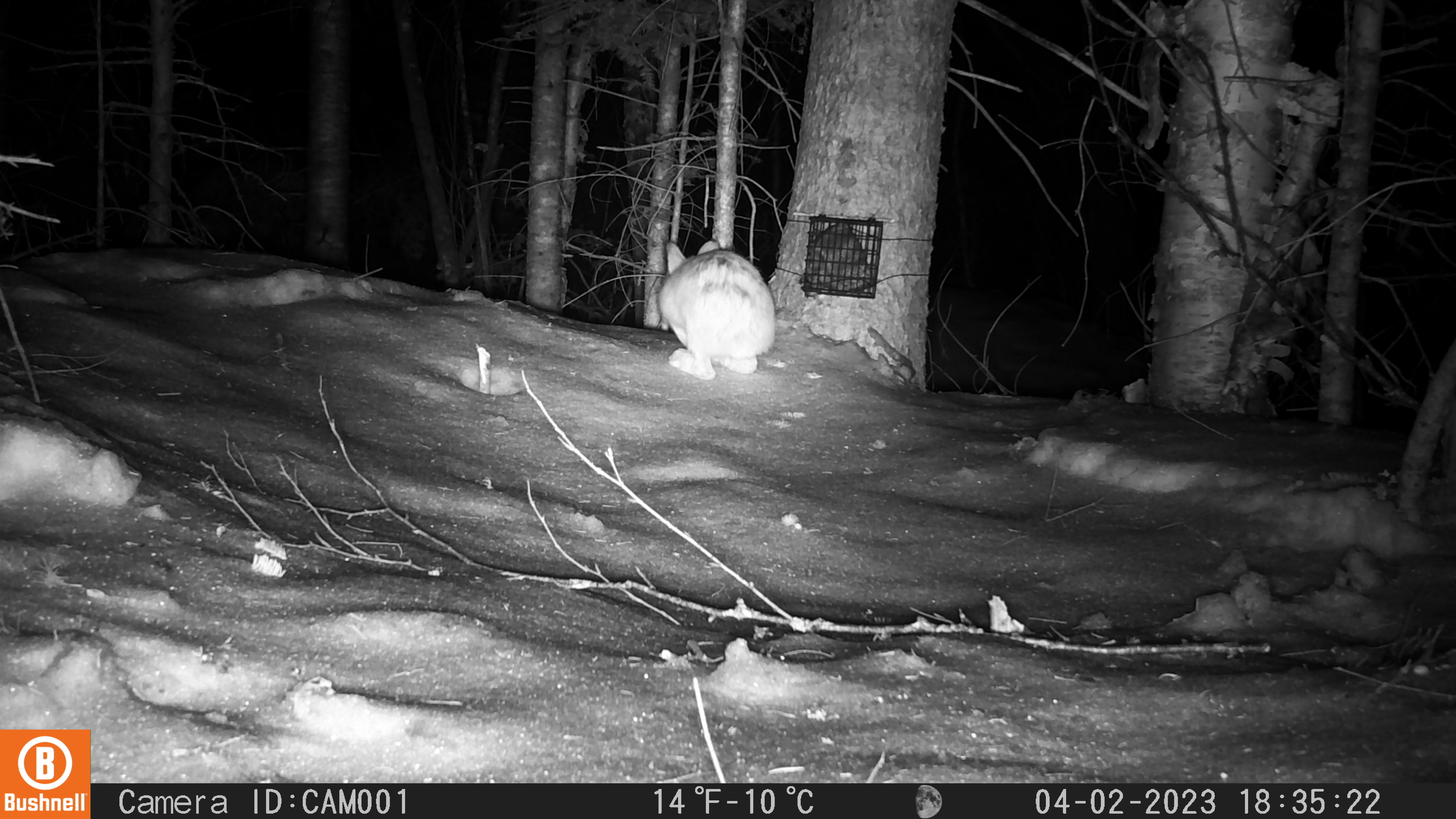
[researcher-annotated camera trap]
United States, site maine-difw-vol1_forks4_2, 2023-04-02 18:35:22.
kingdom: Animalia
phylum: Chordata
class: Mammalia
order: Lagomorpha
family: Leporidae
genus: Lepus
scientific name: Lepus americanus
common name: snowshoe hare